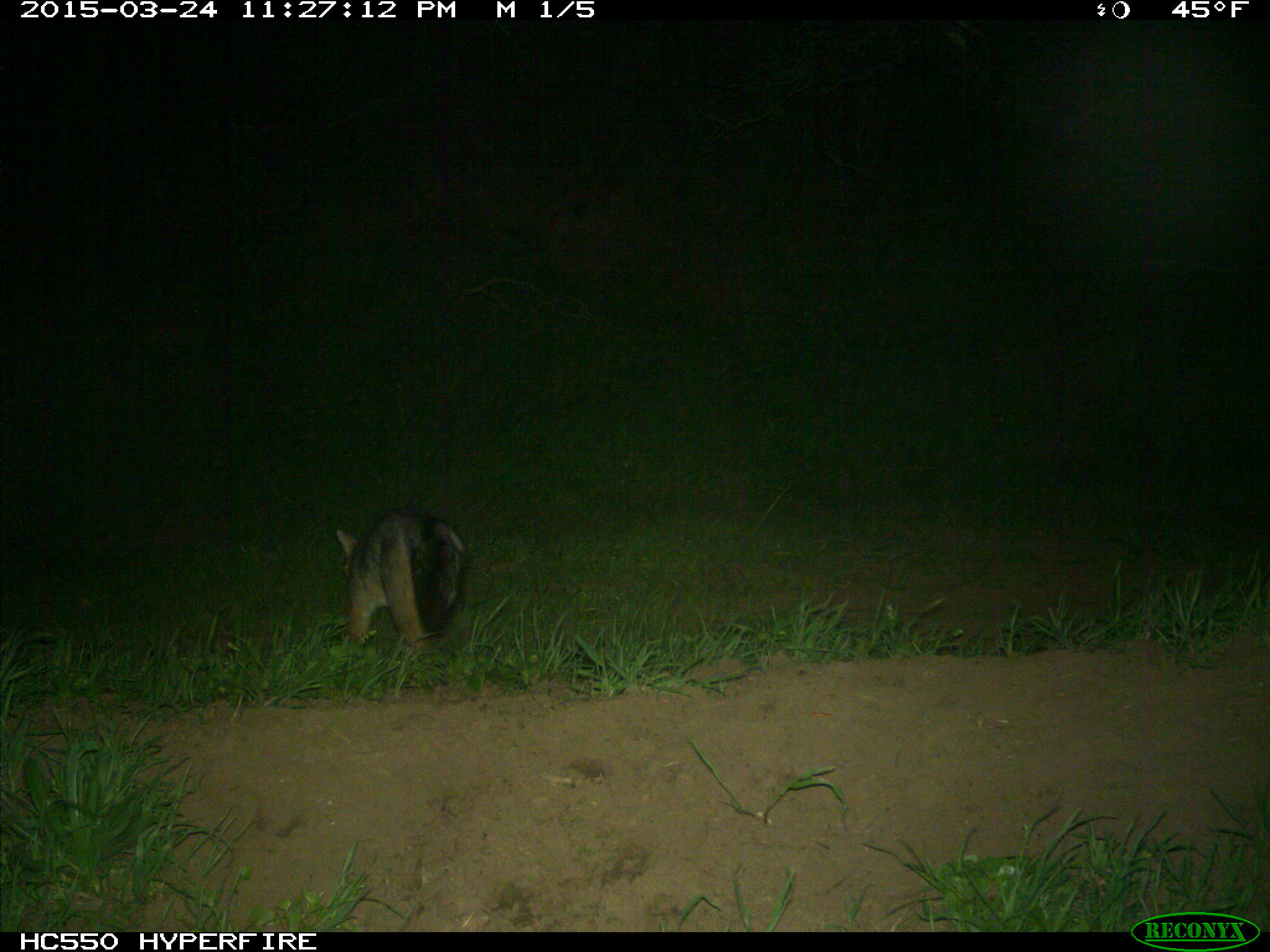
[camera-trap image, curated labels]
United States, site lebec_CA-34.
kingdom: Animalia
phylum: Chordata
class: Mammalia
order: Carnivora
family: Canidae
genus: Urocyon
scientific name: Urocyon cinereoargenteus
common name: gray fox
Urocyon cinereoargenteus (gray fox).